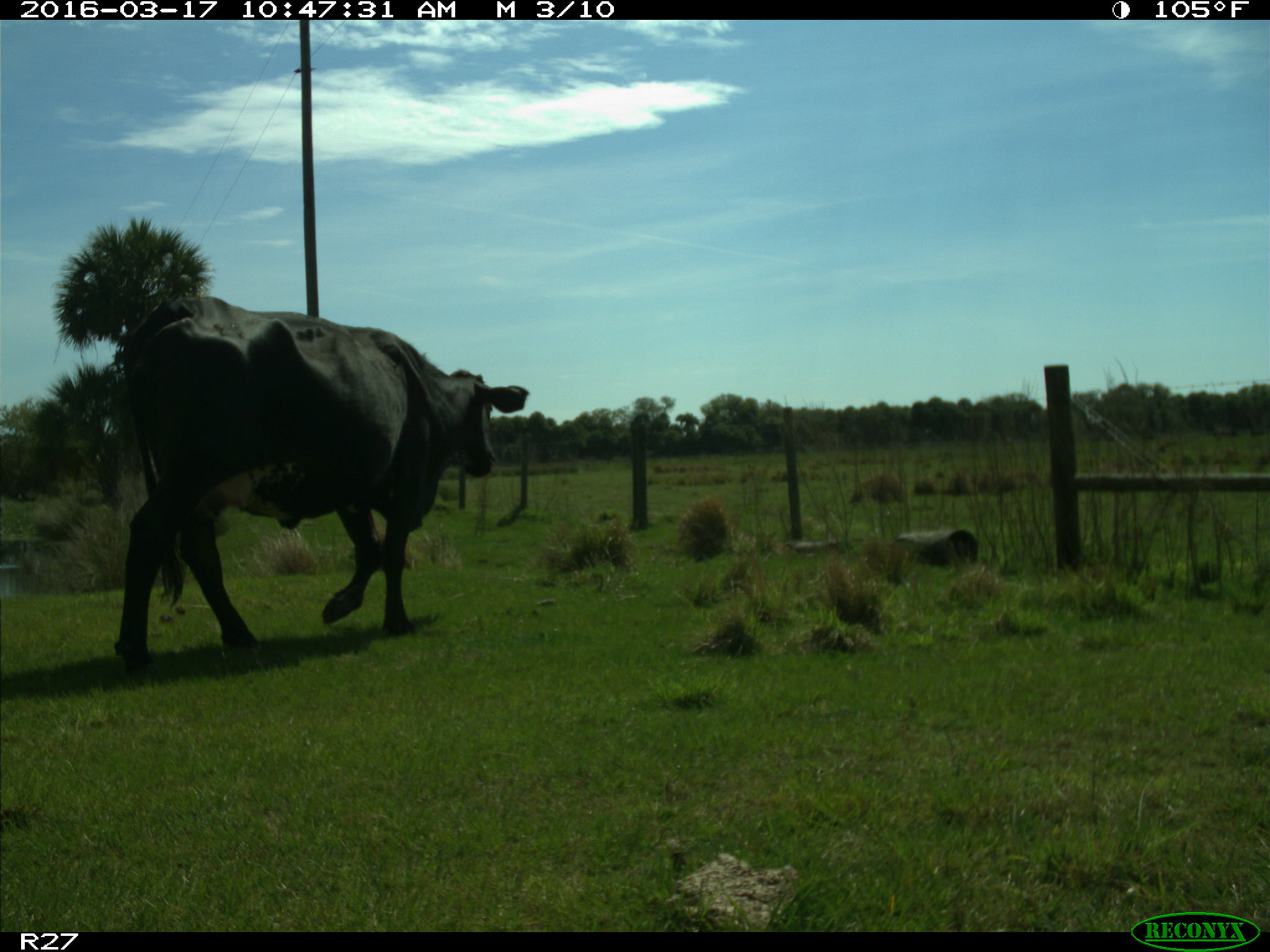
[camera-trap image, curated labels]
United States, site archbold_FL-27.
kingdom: Animalia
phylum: Chordata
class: Mammalia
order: Artiodactyla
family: Bovidae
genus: Bos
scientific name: Bos taurus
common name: domestic cow